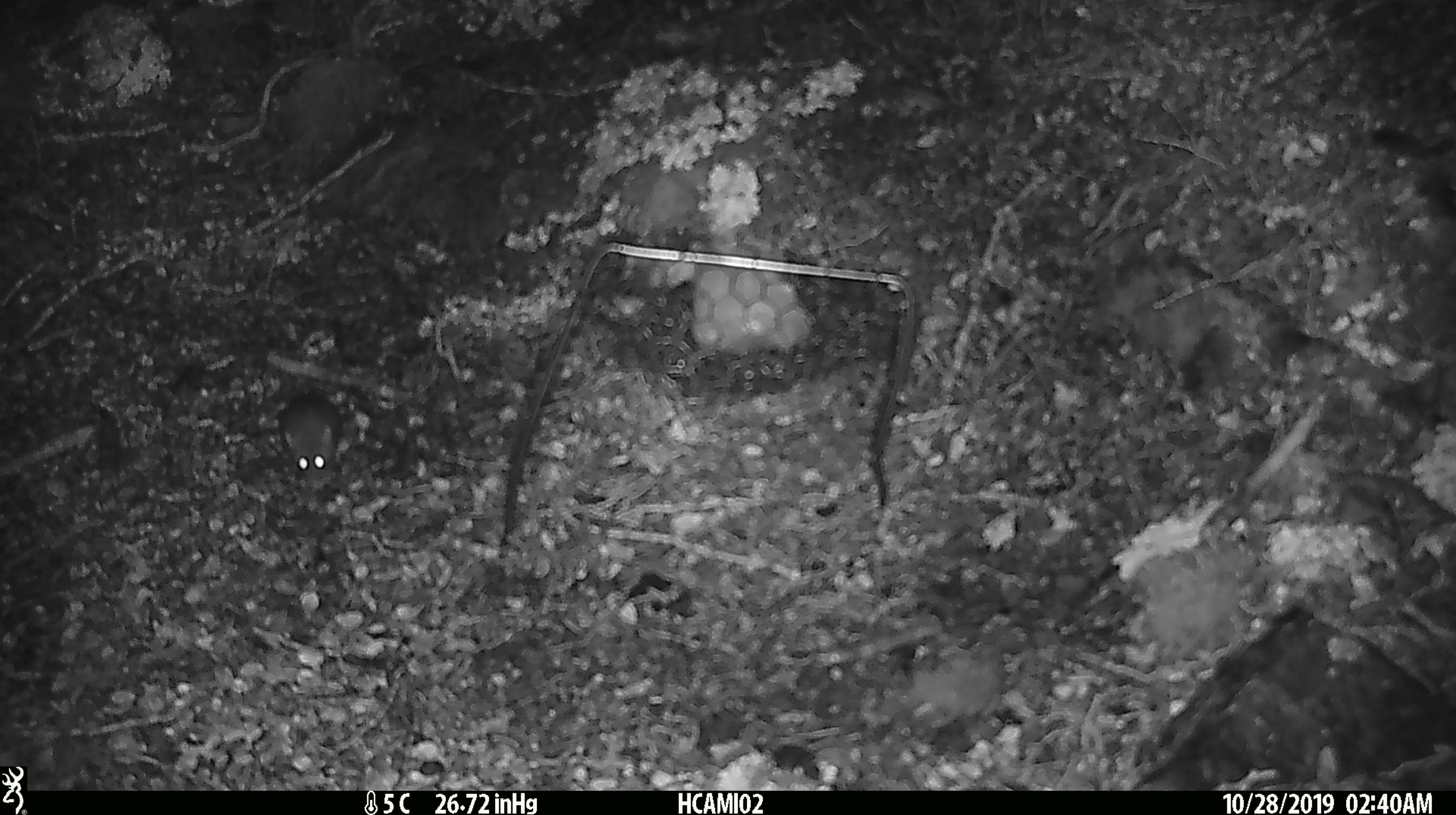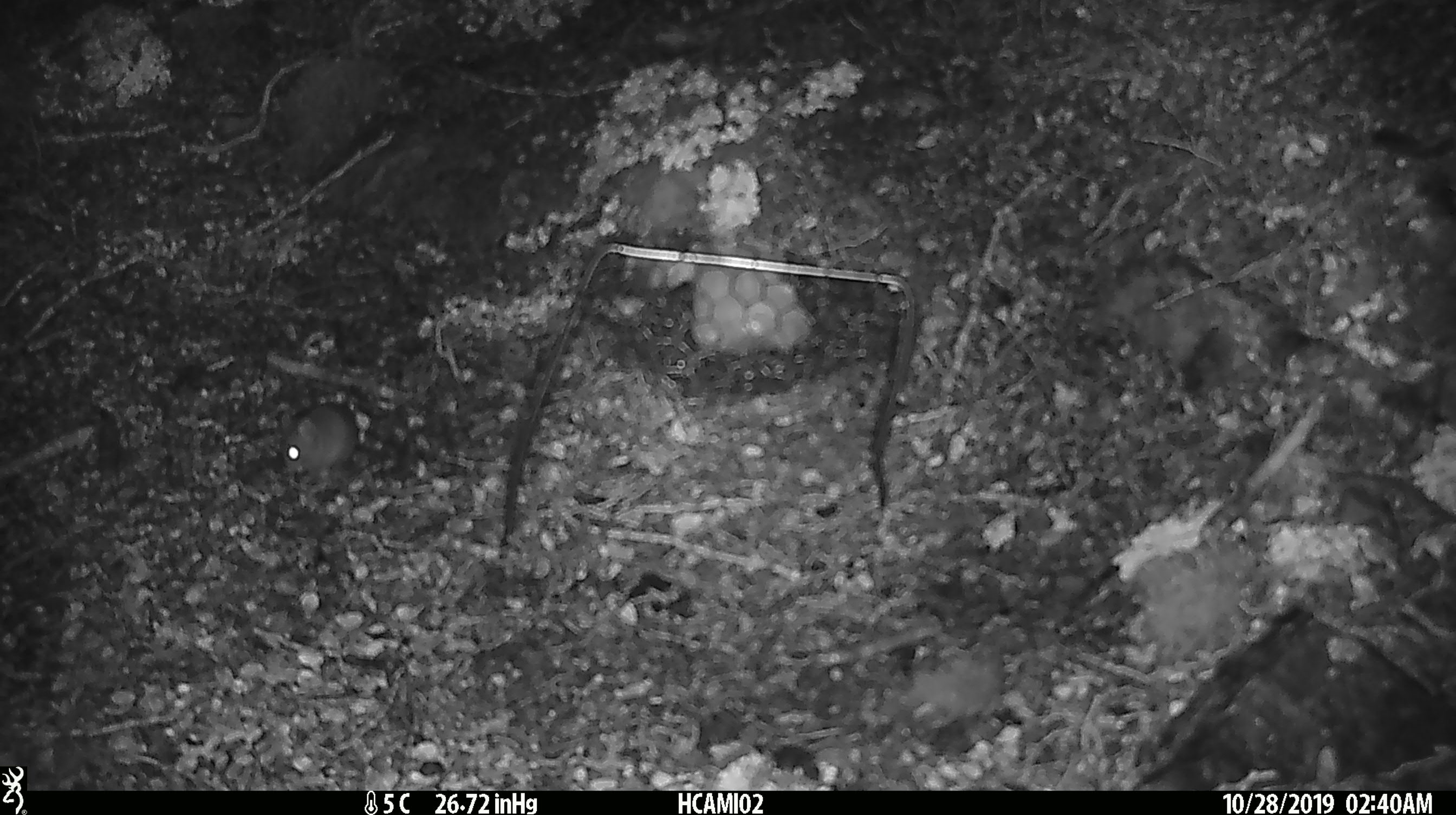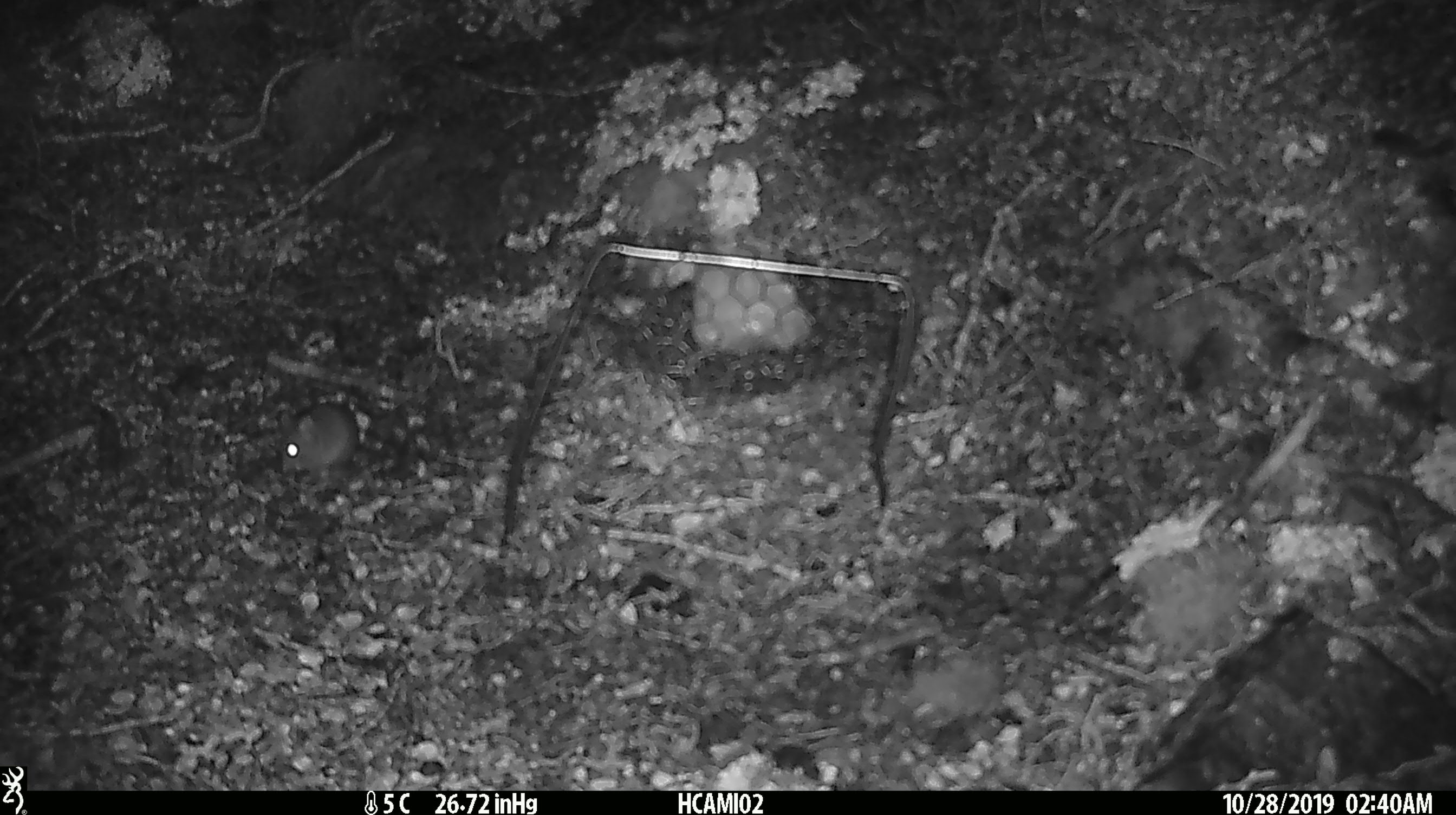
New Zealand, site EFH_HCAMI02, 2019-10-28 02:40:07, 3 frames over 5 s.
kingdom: Animalia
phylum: Chordata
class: Mammalia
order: Rodentia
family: Muridae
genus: Mus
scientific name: Mus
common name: mouse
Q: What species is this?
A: Mouse (Mus).